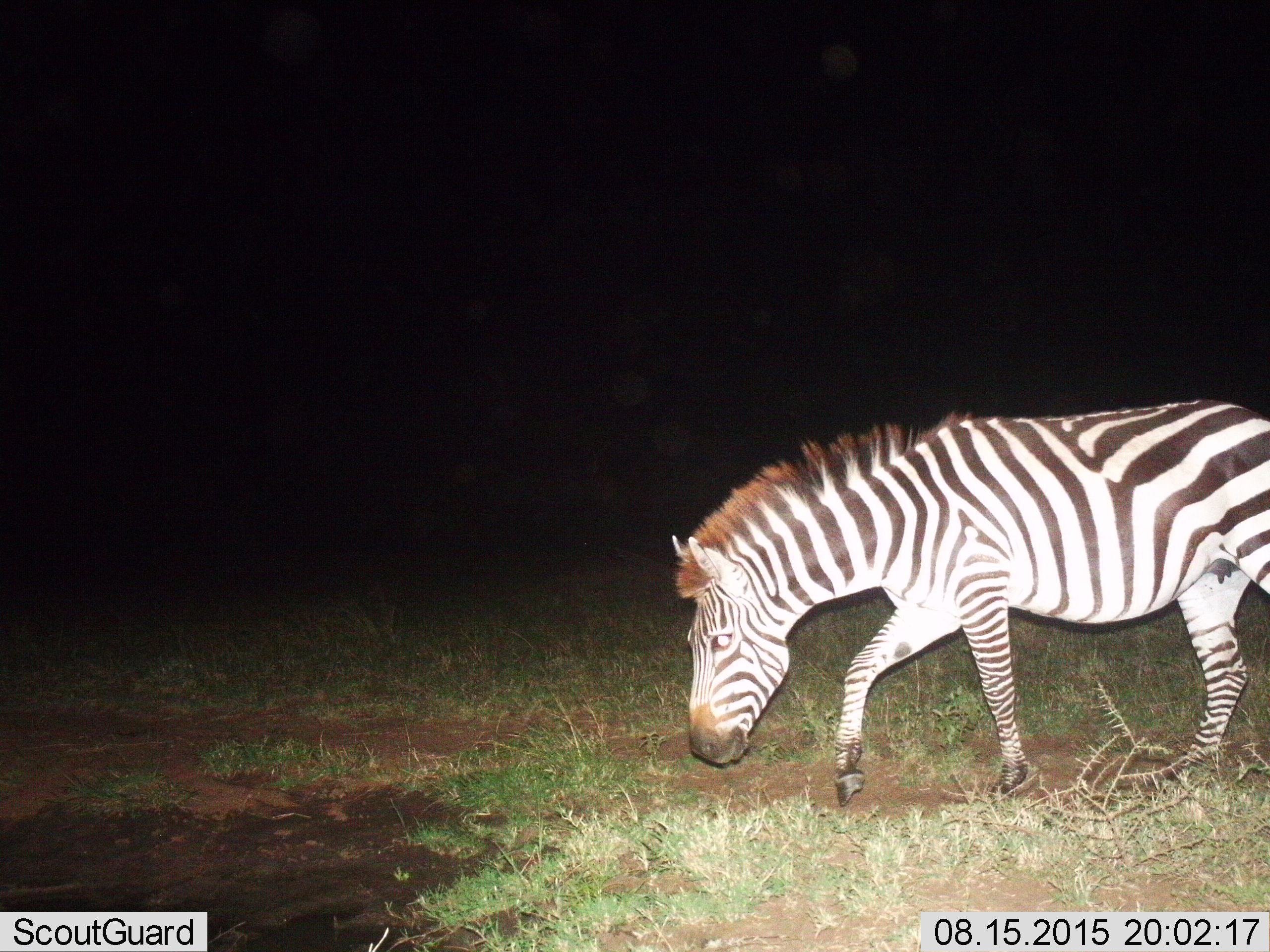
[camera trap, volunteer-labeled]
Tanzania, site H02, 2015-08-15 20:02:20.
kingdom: Animalia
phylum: Chordata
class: Mammalia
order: Perissodactyla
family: Equidae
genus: Equus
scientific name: Equus quagga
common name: plains zebra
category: zebra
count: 1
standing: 30%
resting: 0%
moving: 70%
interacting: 0%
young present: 0%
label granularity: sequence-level